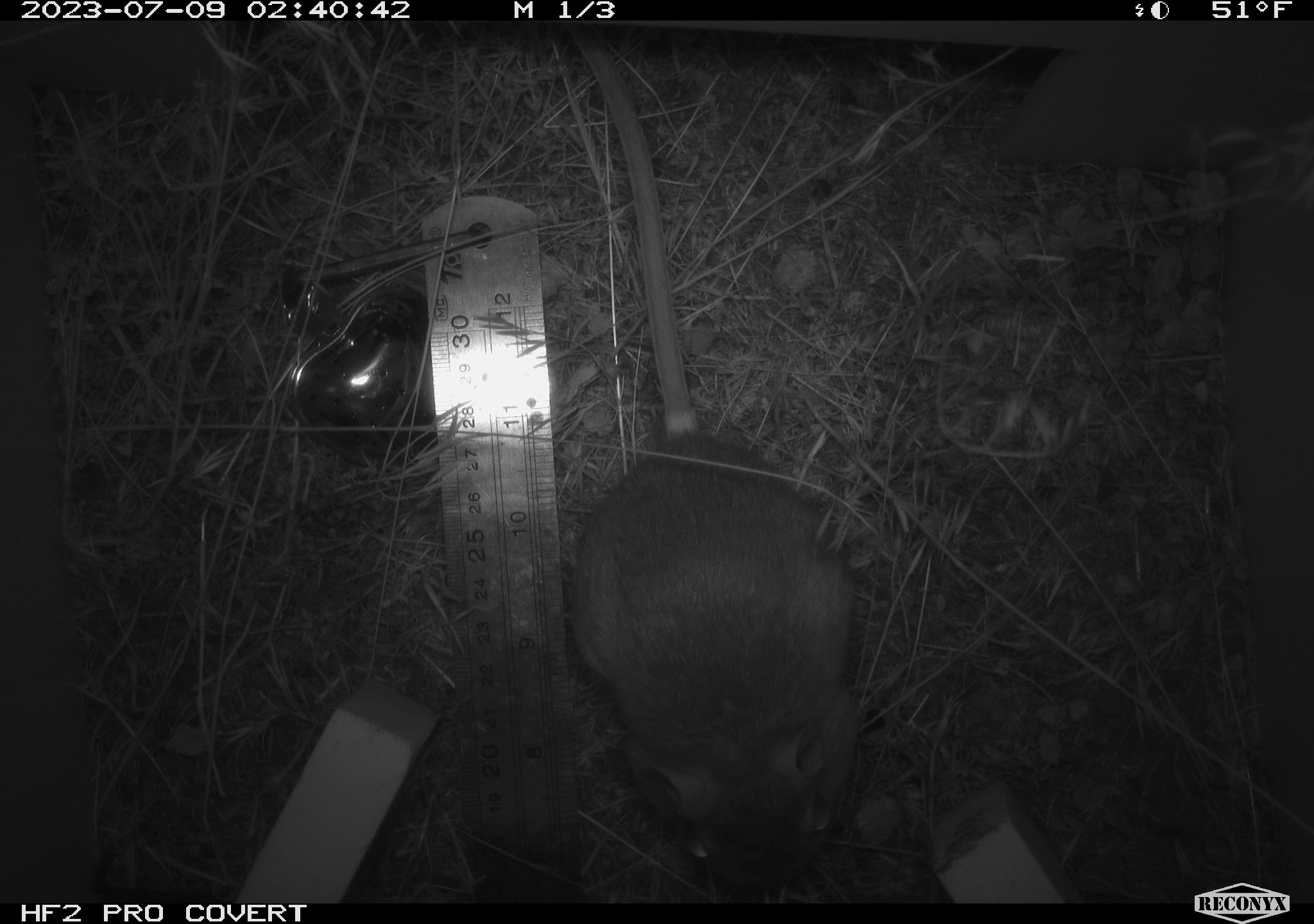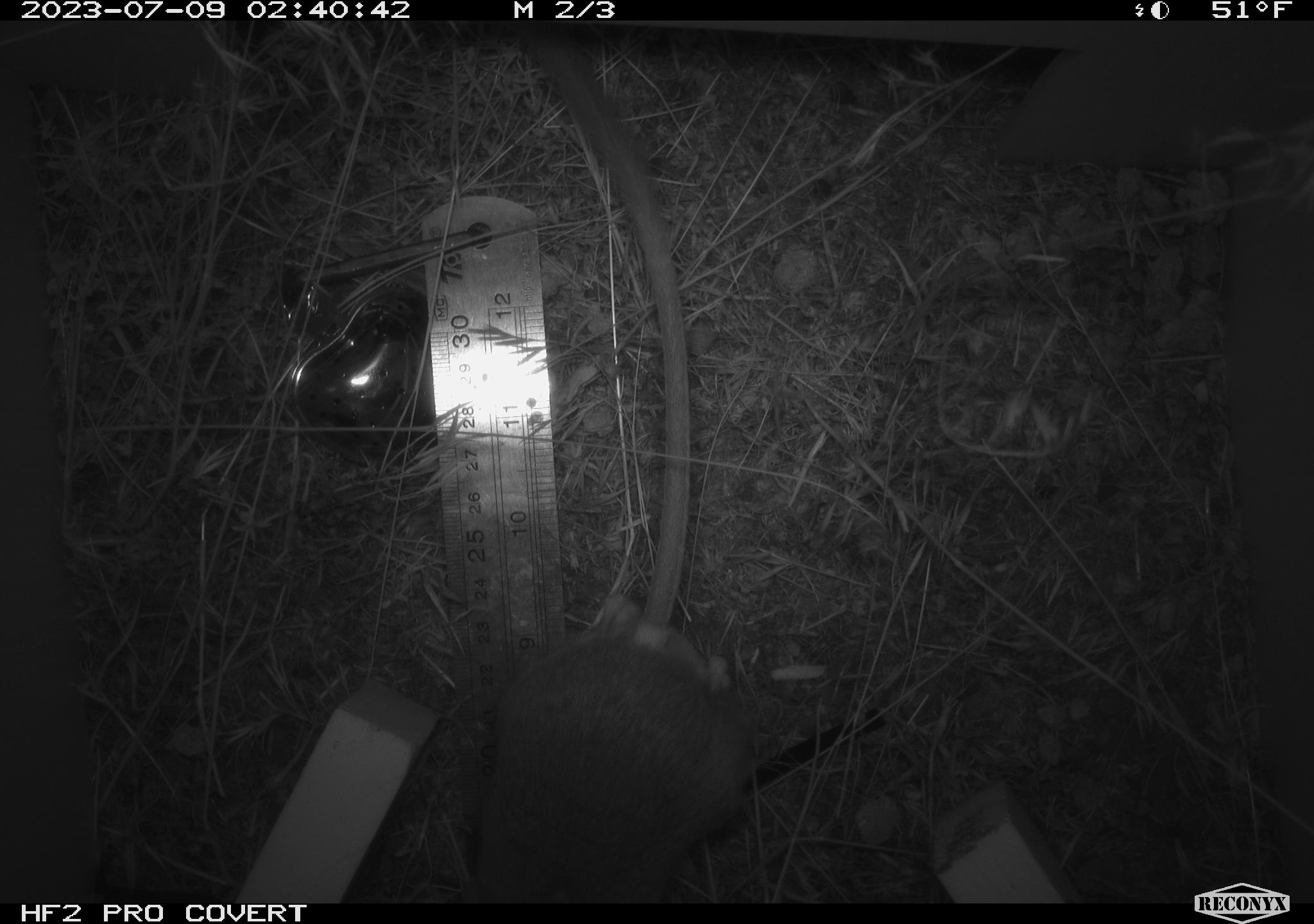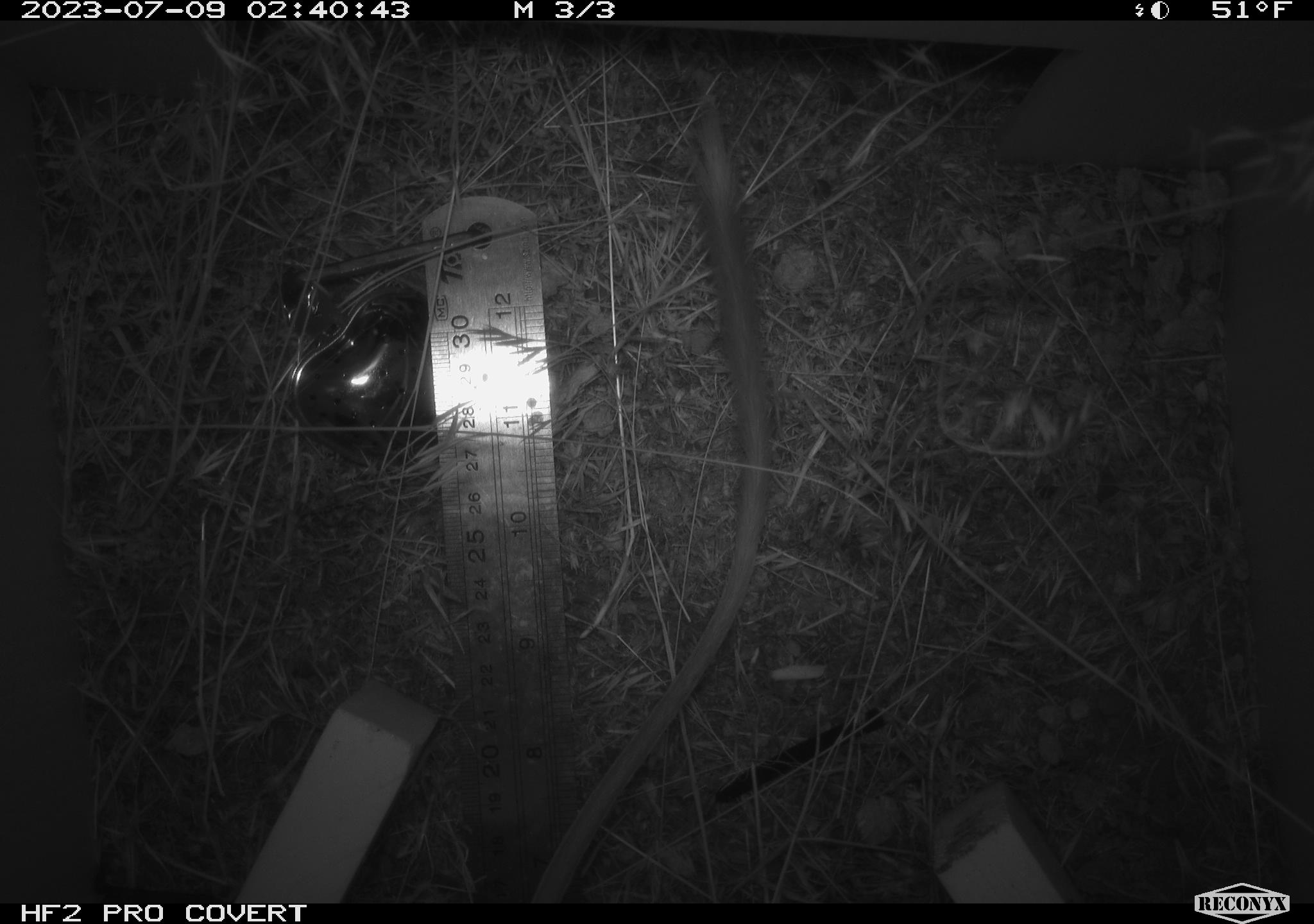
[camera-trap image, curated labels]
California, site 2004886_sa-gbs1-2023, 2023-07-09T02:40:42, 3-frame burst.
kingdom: Animalia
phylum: Chordata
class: Mammalia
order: Rodentia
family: Heteromyidae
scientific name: Heteromyidae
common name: kangaroo rats and pocket mice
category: heteromyidae family